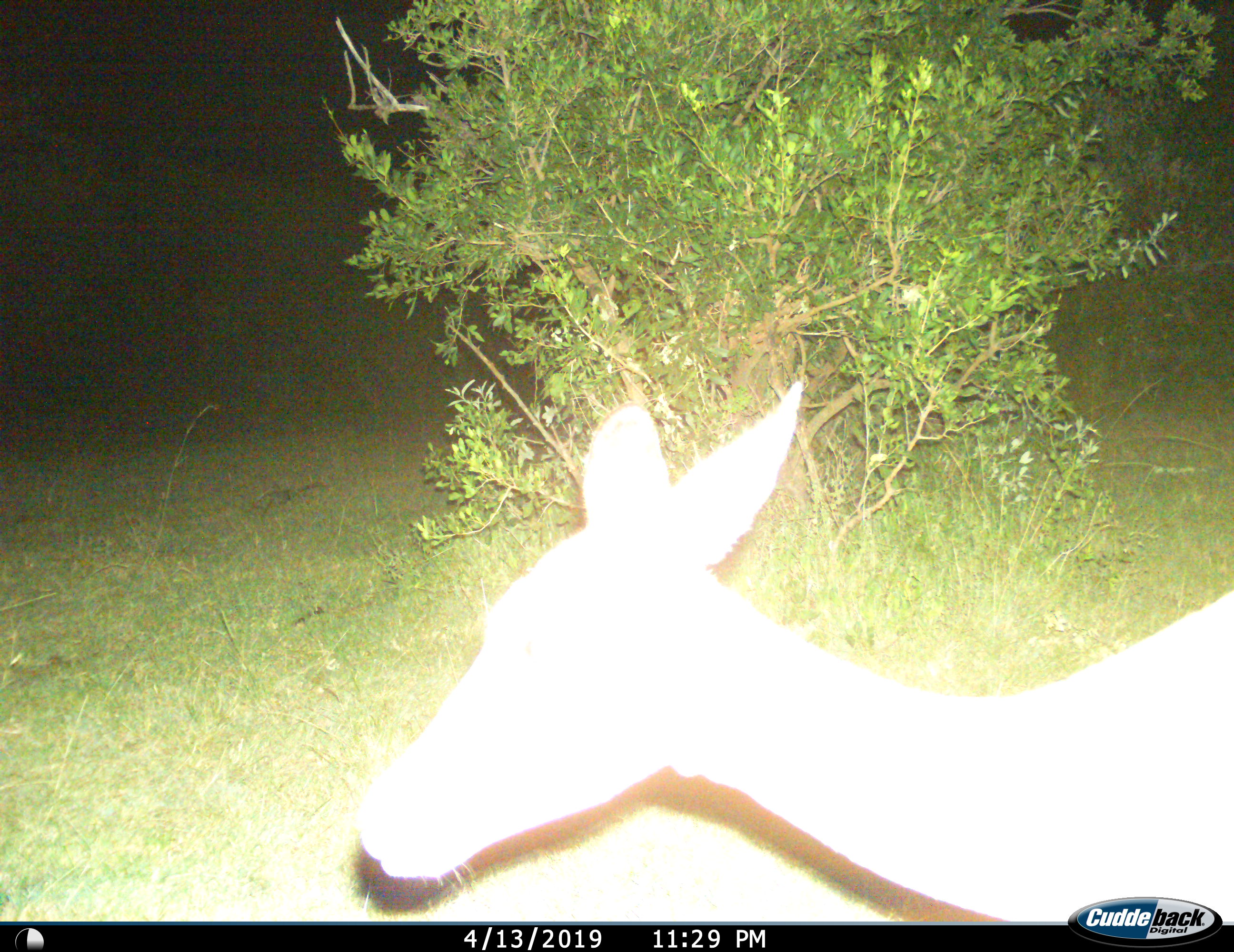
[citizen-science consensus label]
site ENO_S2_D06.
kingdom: Animalia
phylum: Chordata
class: Mammalia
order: Artiodactyla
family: Bovidae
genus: Aepyceros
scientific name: Aepyceros melampus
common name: impala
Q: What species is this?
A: Impala (Aepyceros melampus).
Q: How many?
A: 1.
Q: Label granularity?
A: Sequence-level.